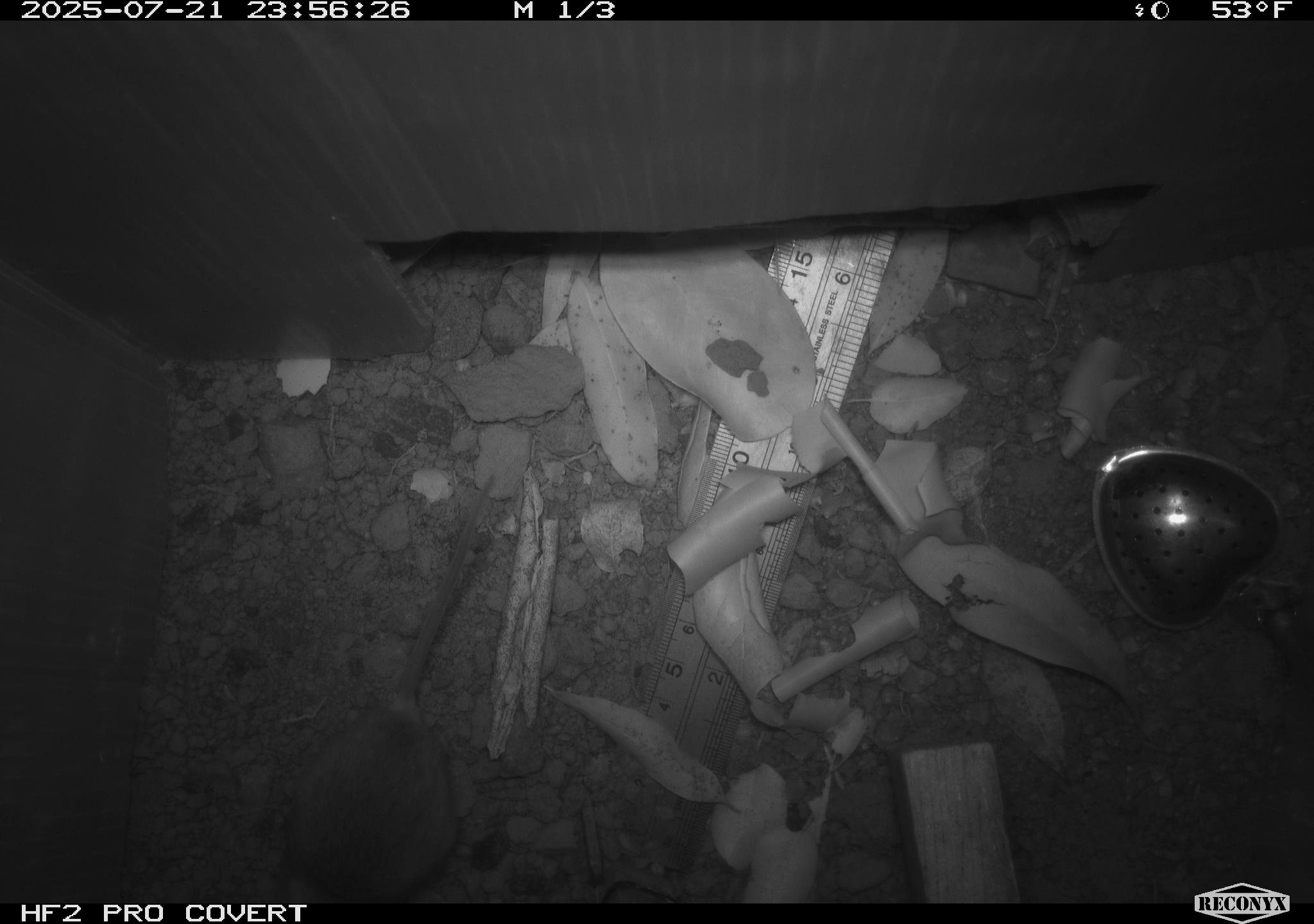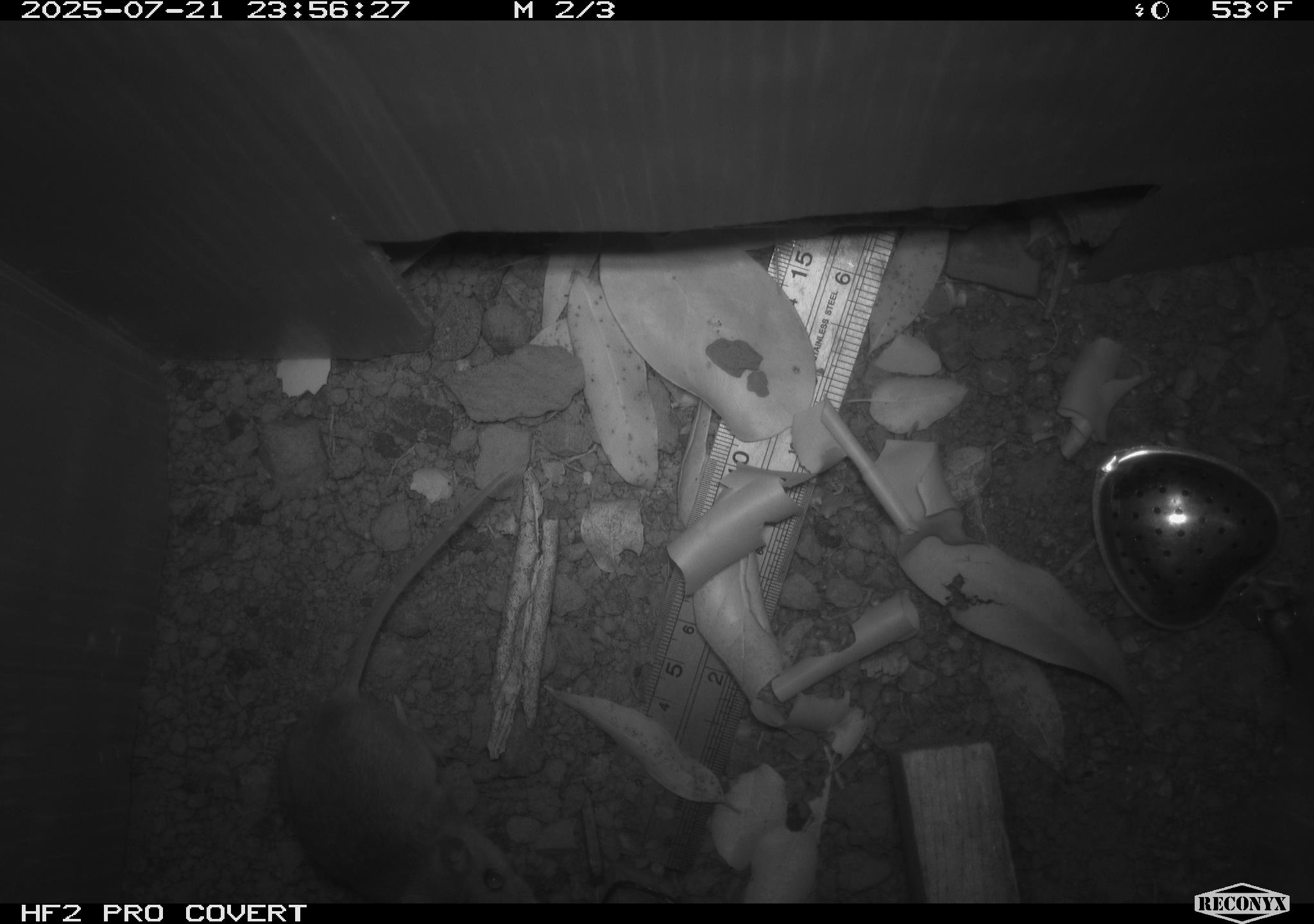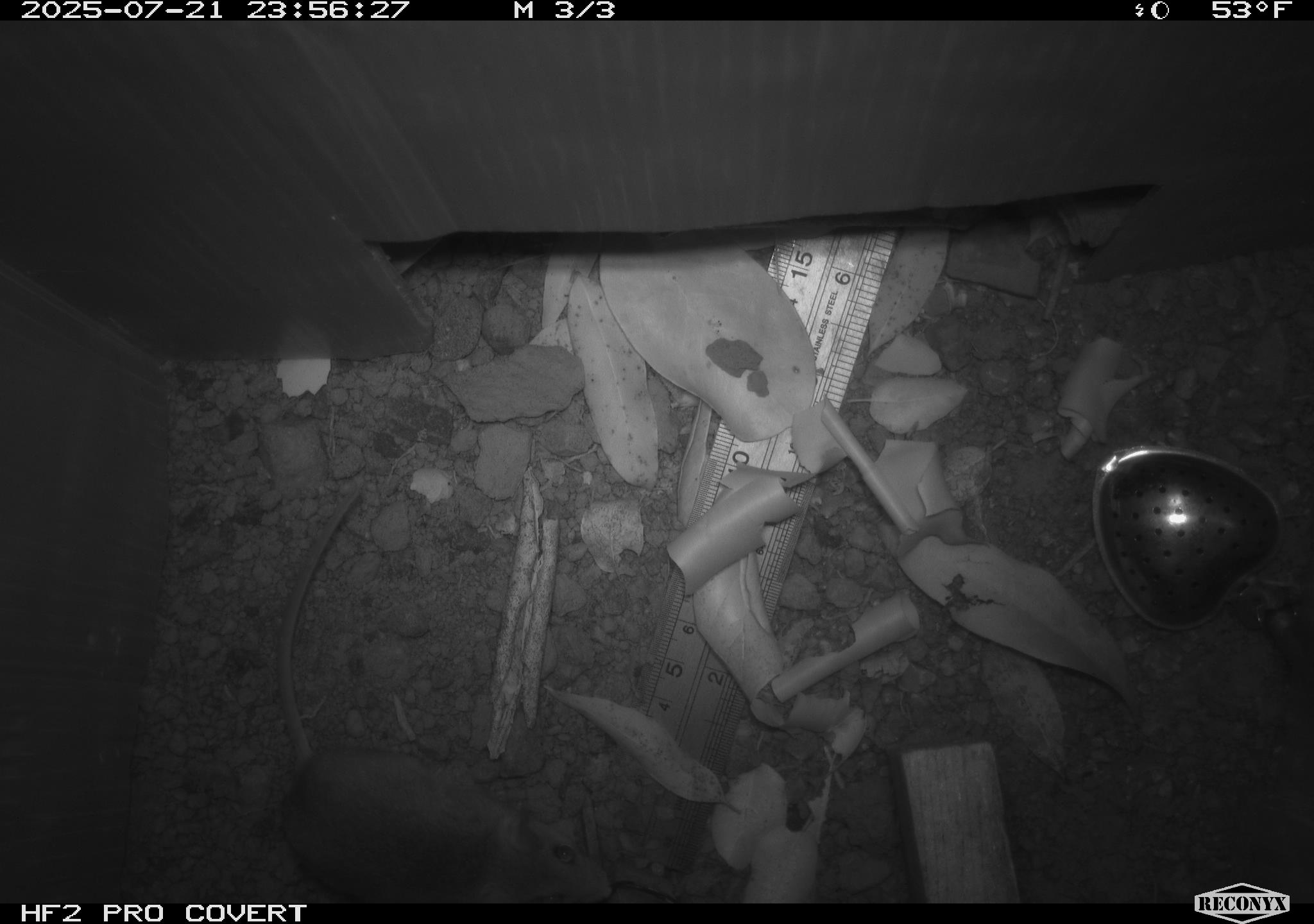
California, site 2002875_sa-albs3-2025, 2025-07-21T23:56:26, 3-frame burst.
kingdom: Animalia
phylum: Chordata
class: Mammalia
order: Rodentia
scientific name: Rodentia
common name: mouse species